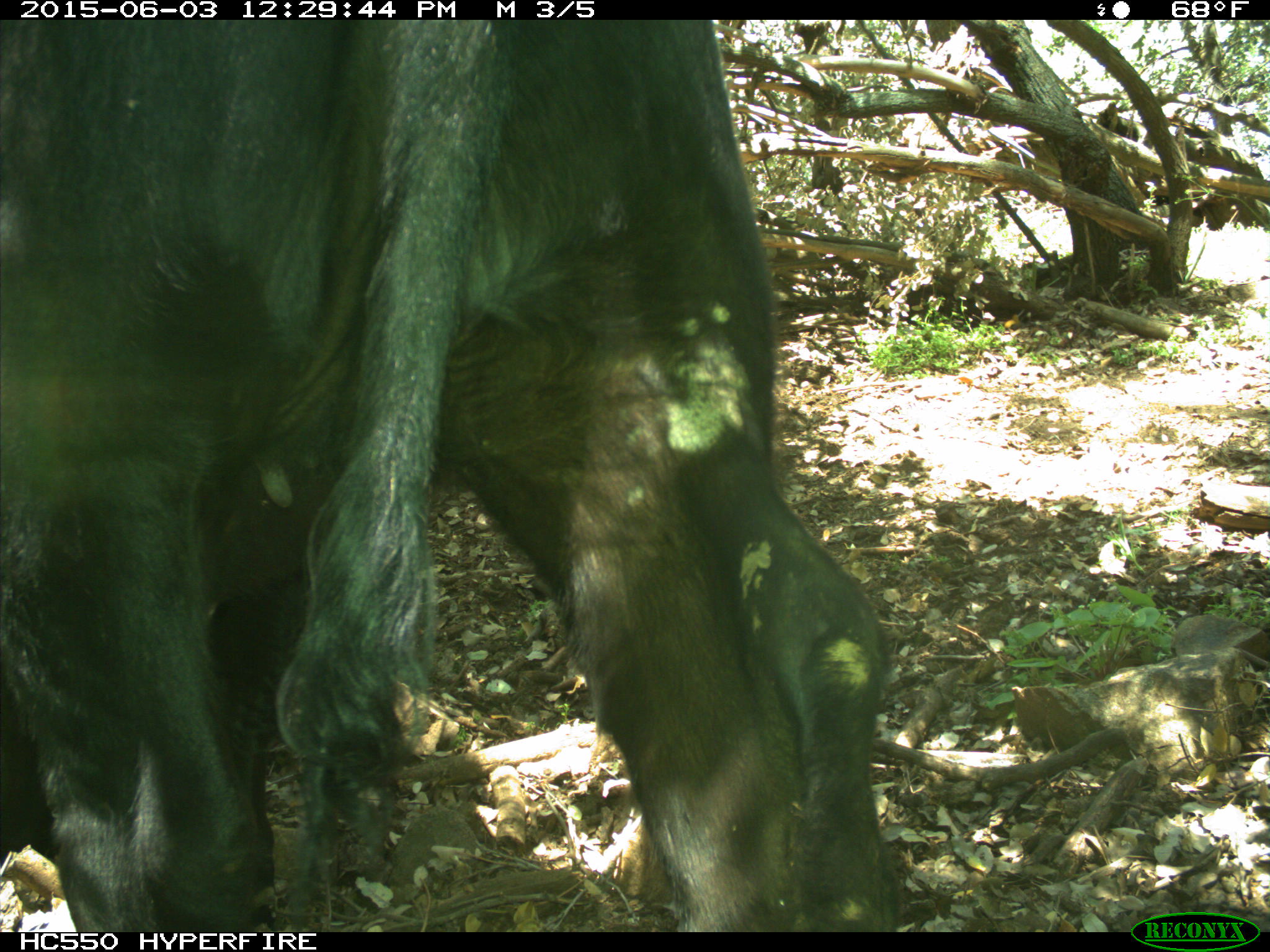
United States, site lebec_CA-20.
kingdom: Animalia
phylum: Chordata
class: Mammalia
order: Artiodactyla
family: Bovidae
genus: Bos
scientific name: Bos taurus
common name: domestic cow